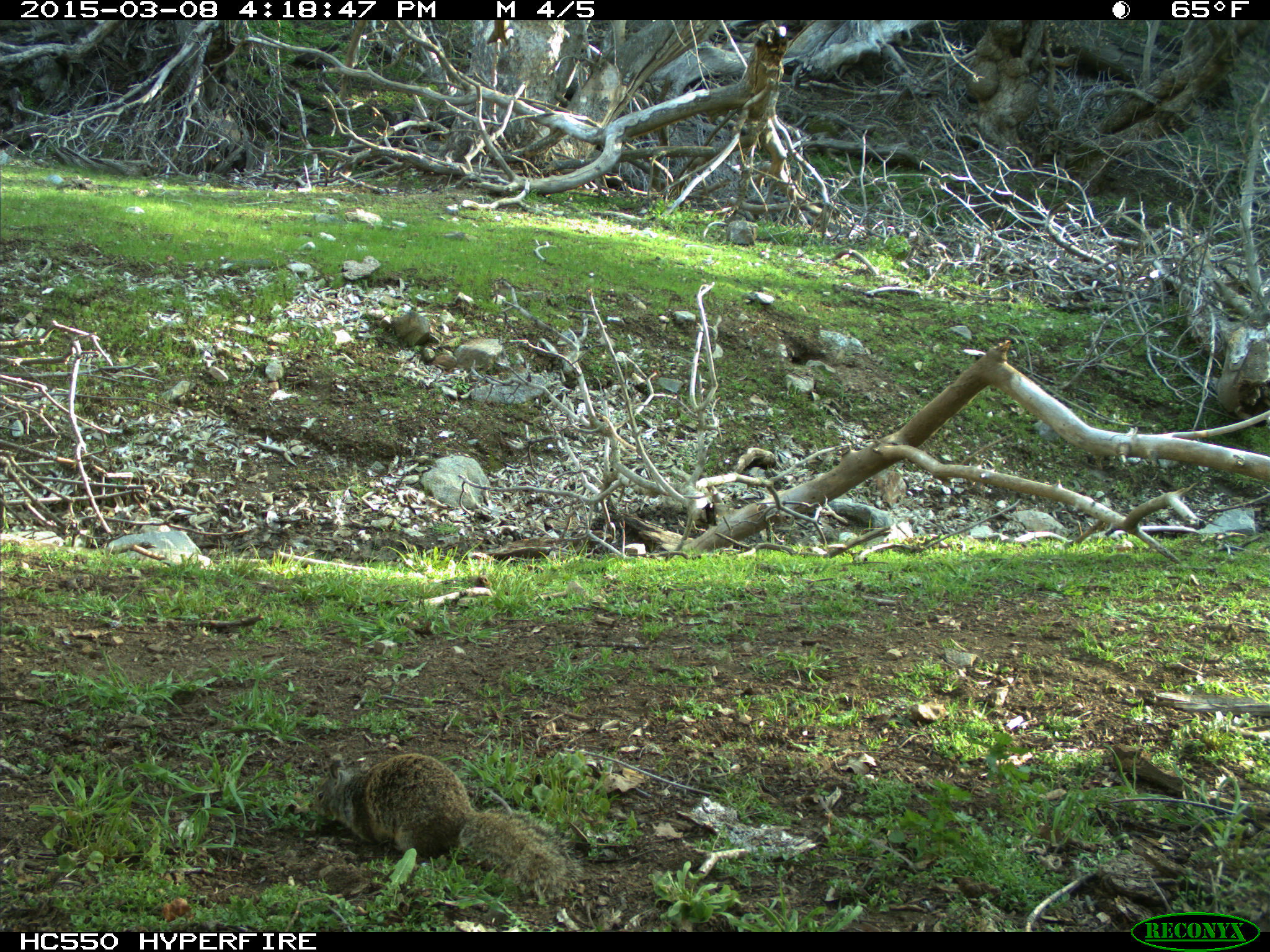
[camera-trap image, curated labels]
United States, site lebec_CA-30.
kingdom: Animalia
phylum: Chordata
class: Mammalia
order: Rodentia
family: Sciuridae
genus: Otospermophilus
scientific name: Otospermophilus beecheyi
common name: california ground squirrel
Otospermophilus beecheyi (california ground squirrel).